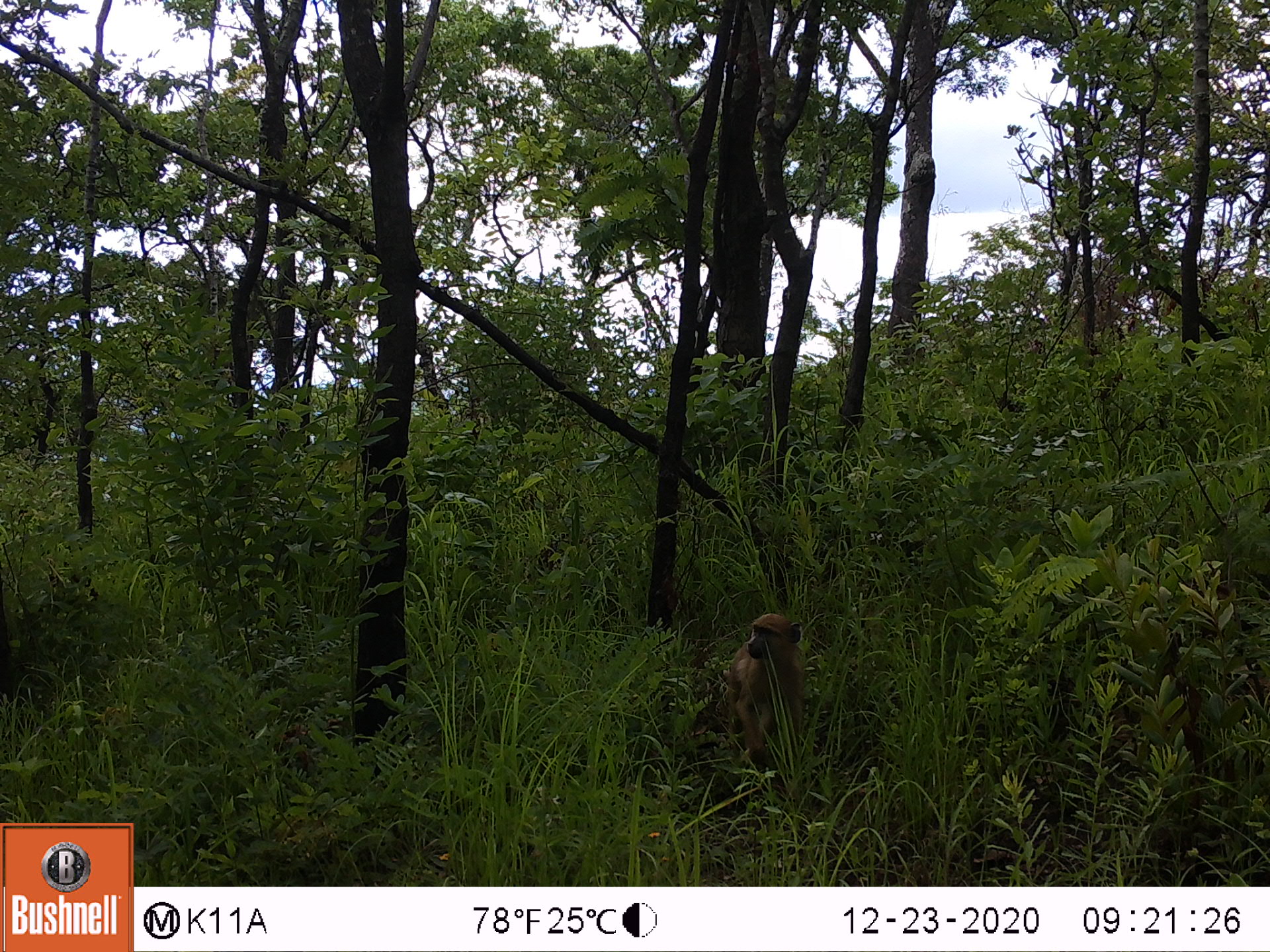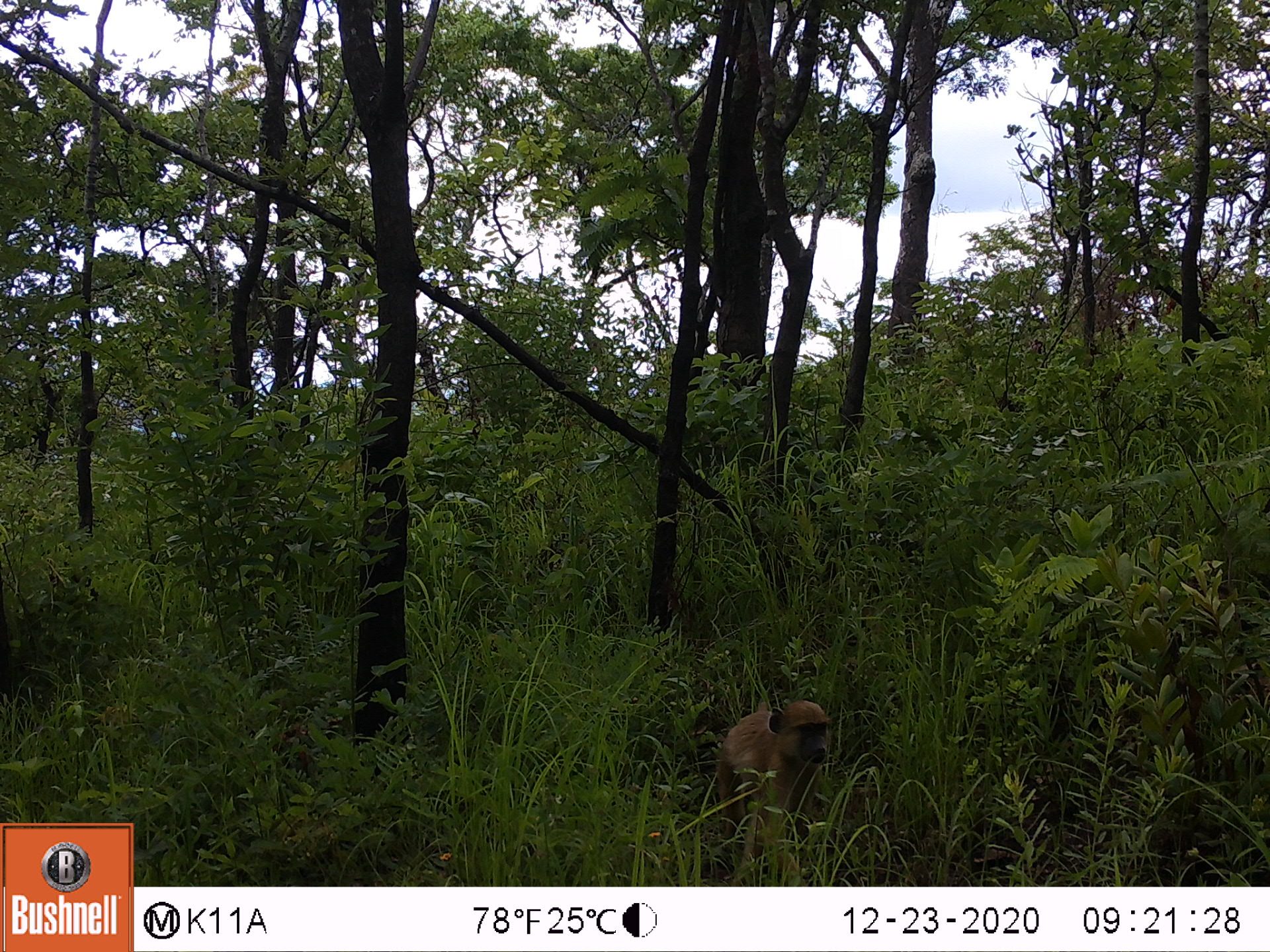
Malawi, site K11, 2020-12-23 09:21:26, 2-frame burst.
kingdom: Animalia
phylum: Chordata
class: Mammalia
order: Primates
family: Cercopithecidae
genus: Papio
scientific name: Papio cynocephalus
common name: yellow baboon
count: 1